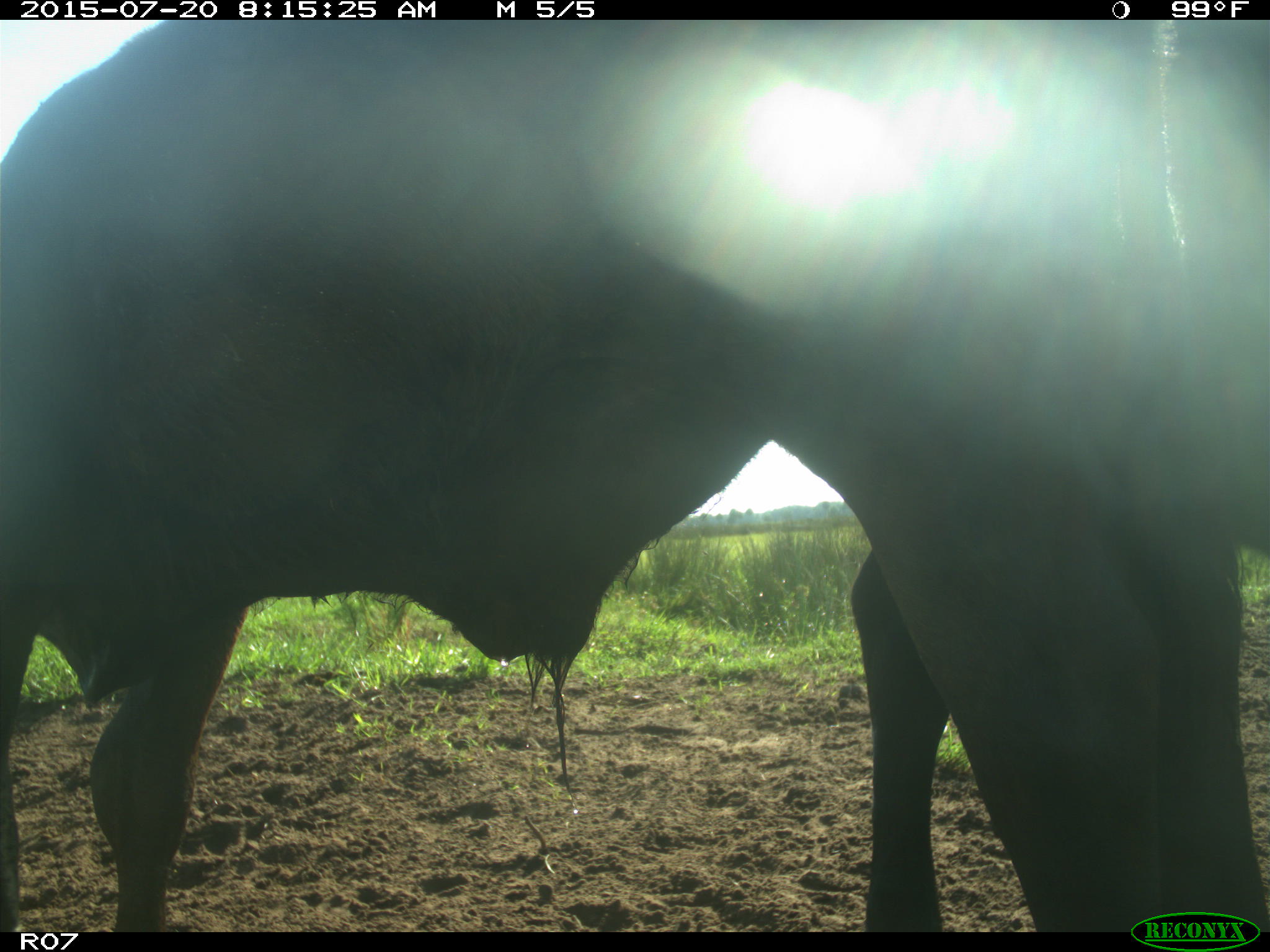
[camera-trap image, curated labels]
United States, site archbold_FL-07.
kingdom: Animalia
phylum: Chordata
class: Mammalia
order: Artiodactyla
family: Bovidae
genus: Bos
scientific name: Bos taurus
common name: domestic cow